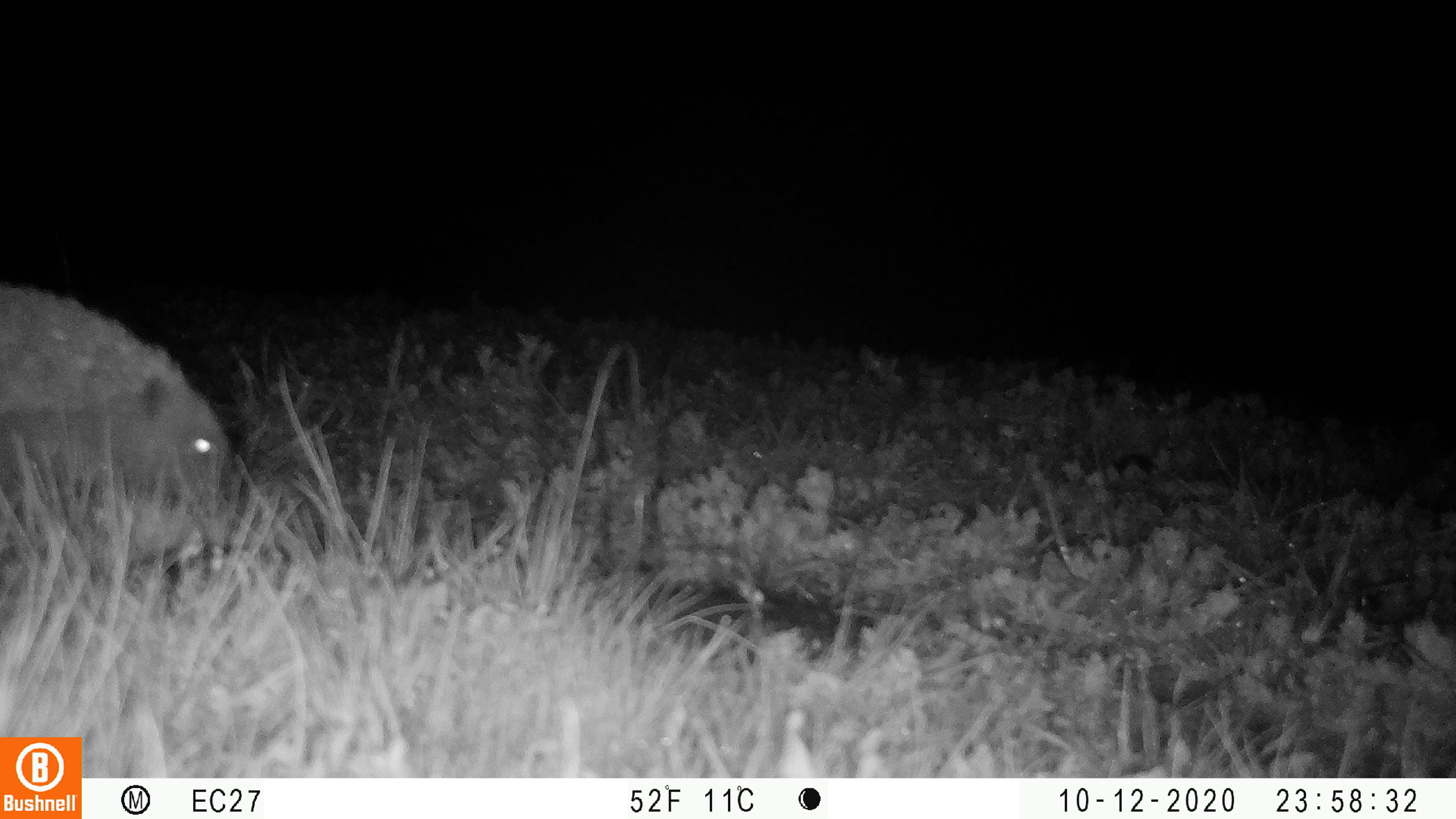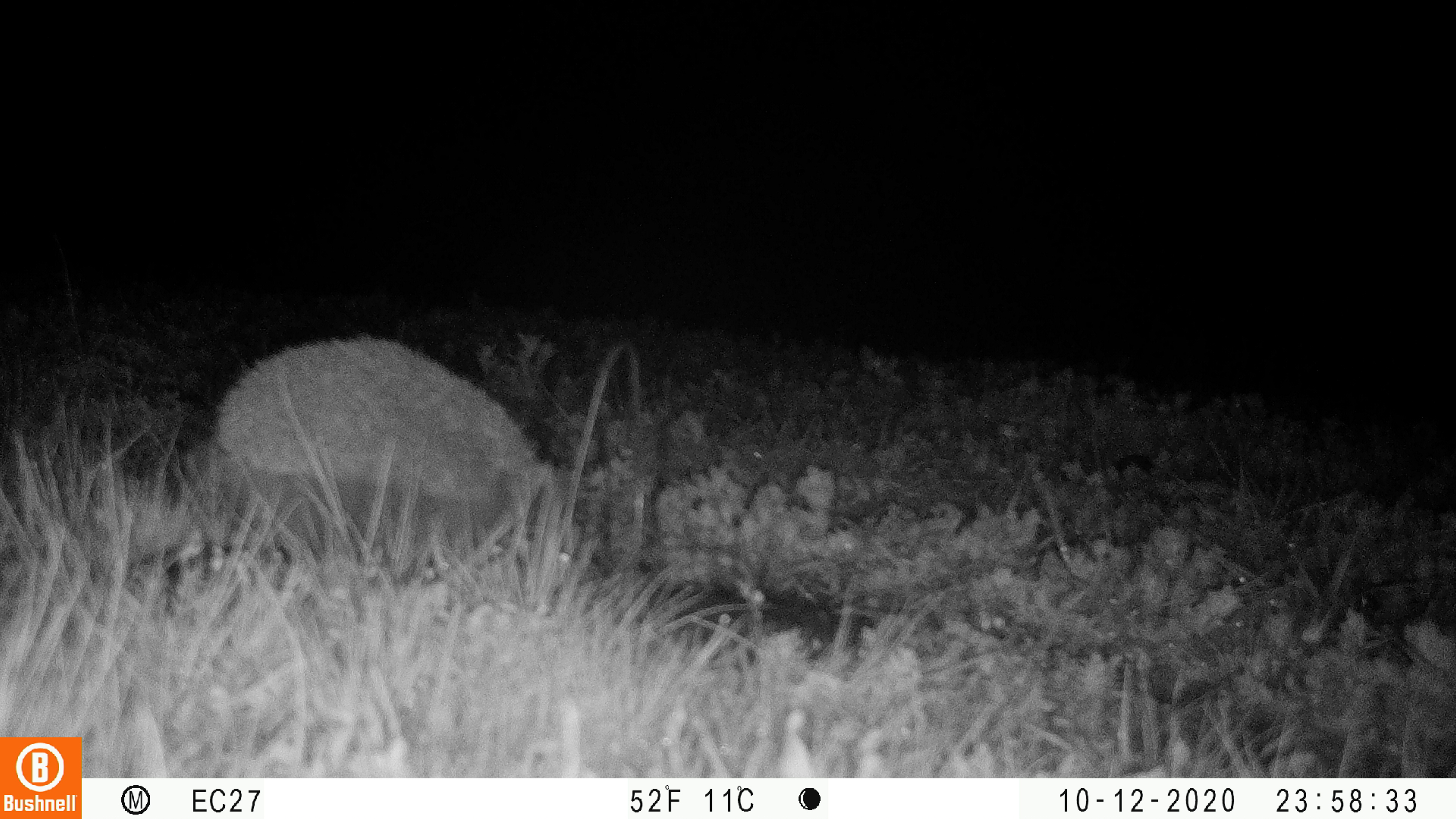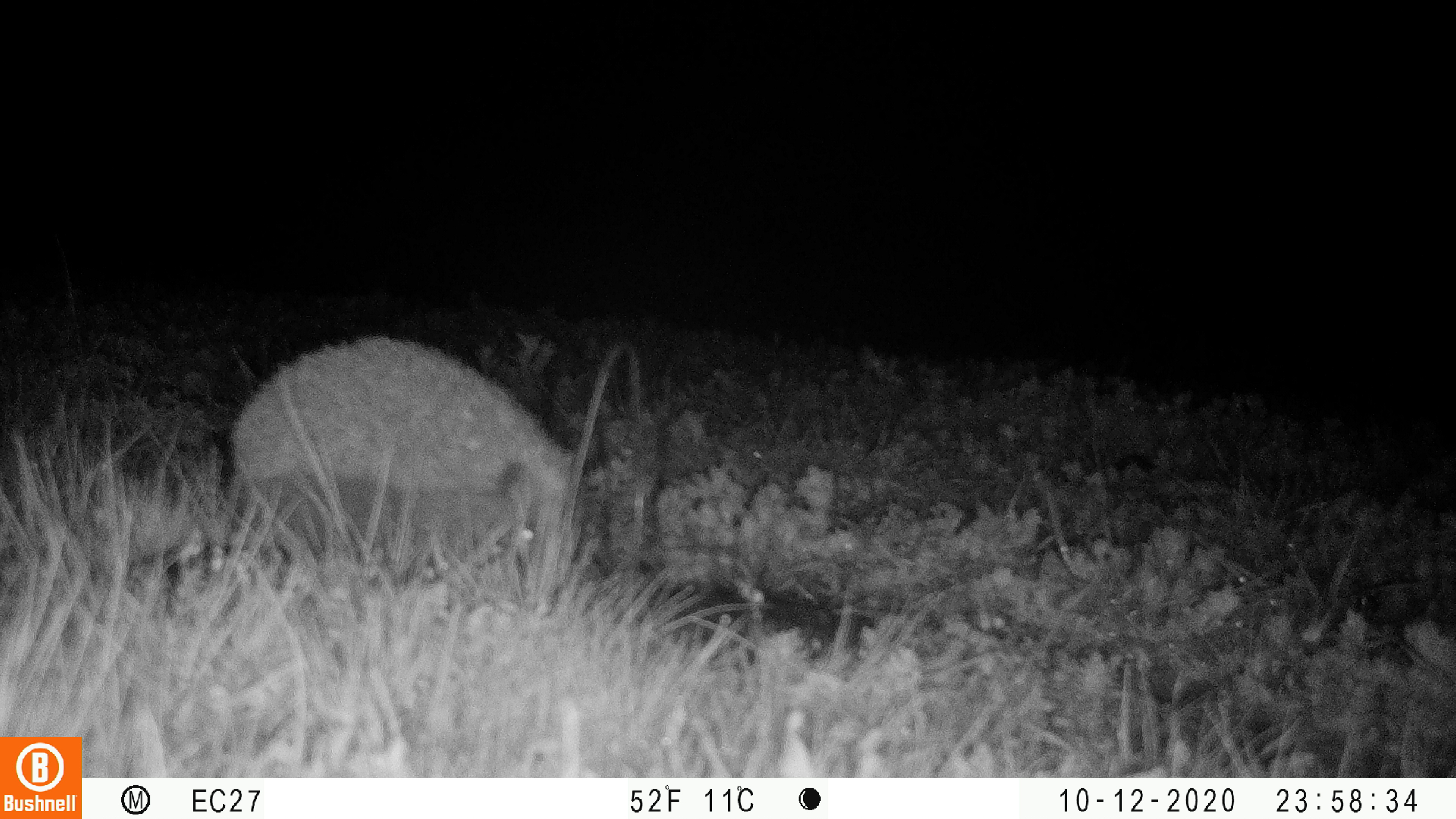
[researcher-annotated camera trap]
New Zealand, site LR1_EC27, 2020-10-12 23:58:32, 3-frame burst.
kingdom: Animalia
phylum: Chordata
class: Mammalia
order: Eulipotyphla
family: Erinaceidae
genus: Erinaceus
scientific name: Erinaceus europaeus europaeus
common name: european hedgehog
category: hedgehog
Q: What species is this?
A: Hedgehog (european hedgehog) (Erinaceus europaeus europaeus).